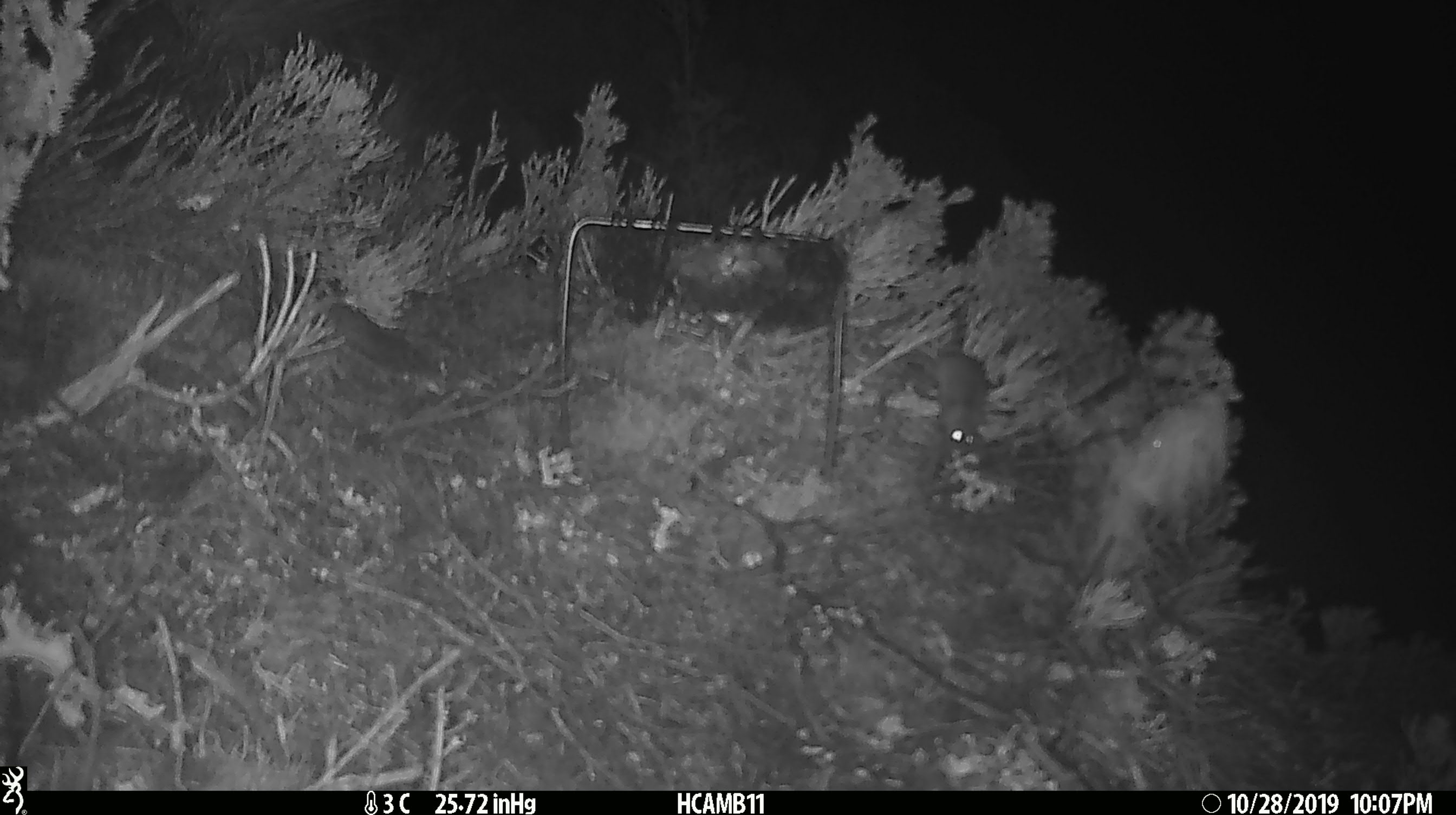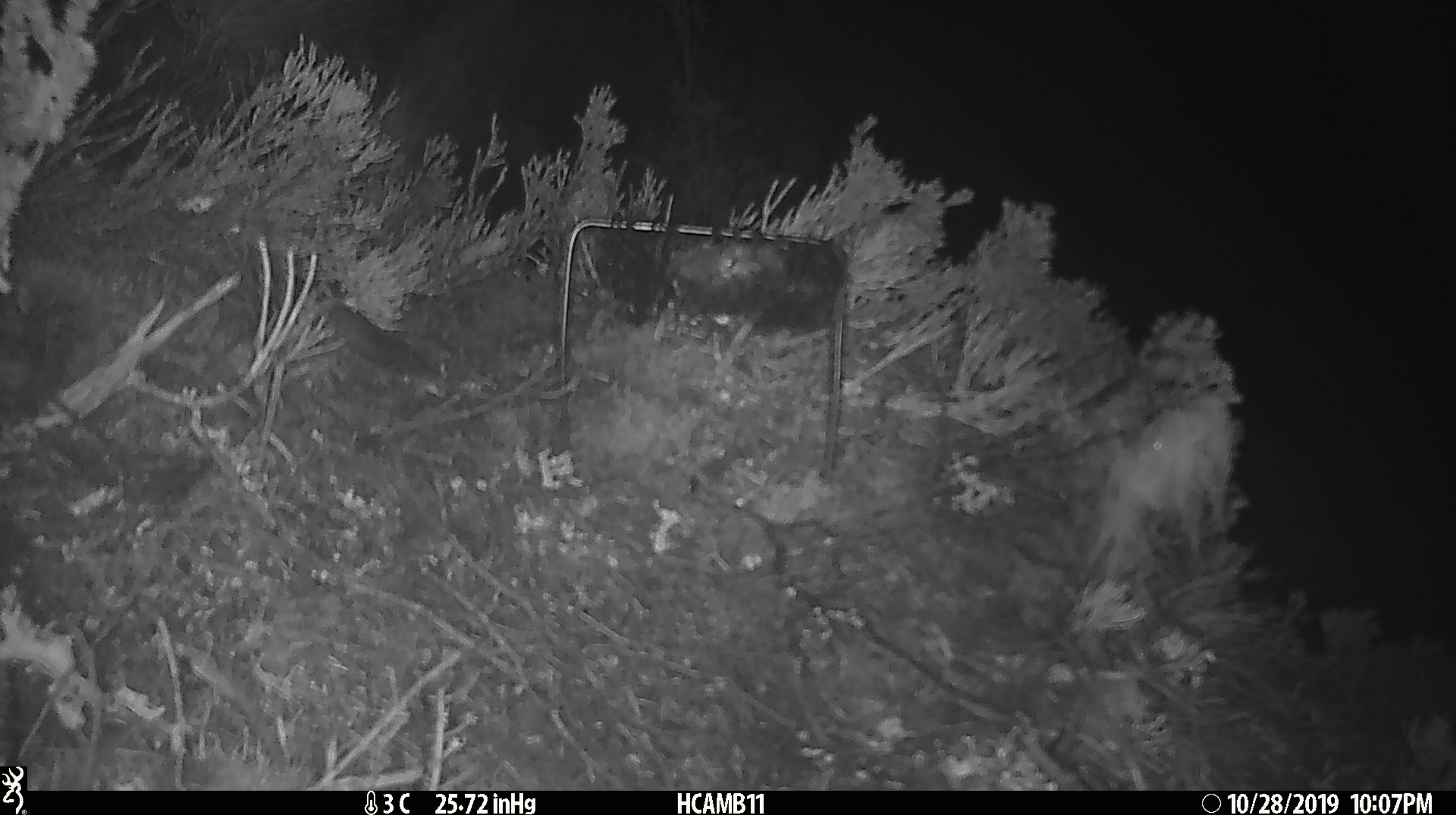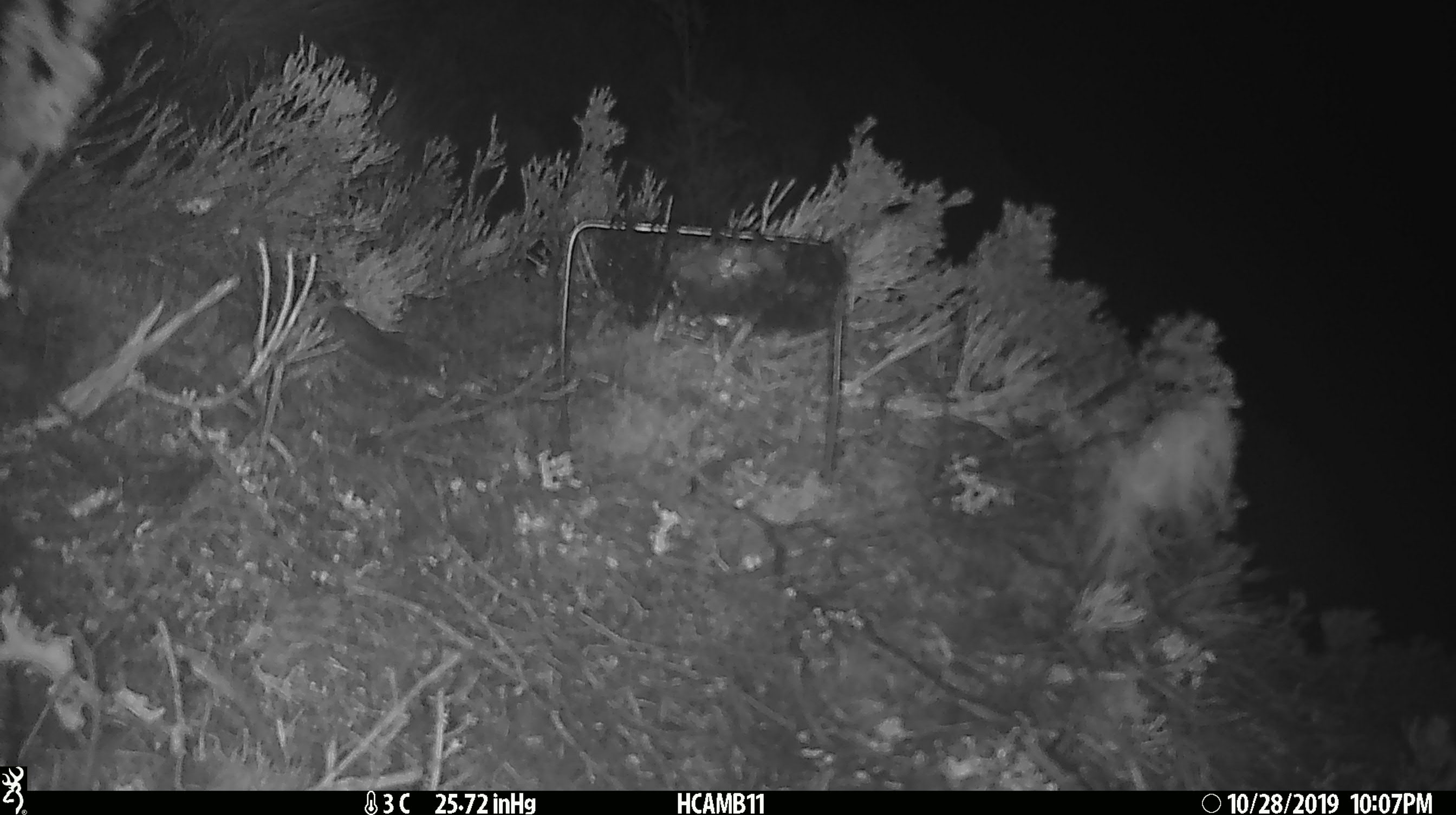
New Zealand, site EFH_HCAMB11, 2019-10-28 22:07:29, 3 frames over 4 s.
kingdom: Animalia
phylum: Chordata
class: Mammalia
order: Rodentia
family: Muridae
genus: Mus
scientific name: Mus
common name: mouse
Mouse (Mus).